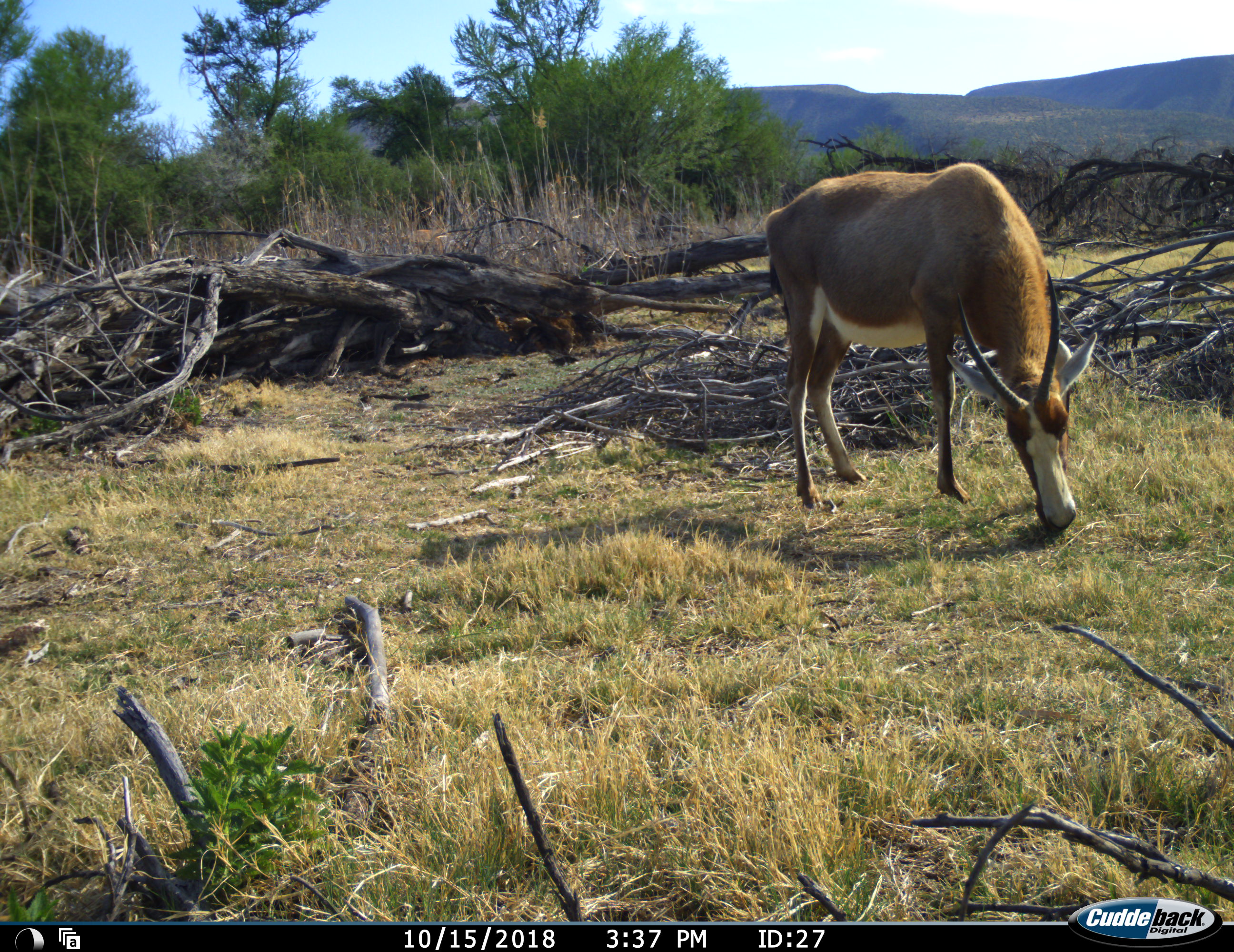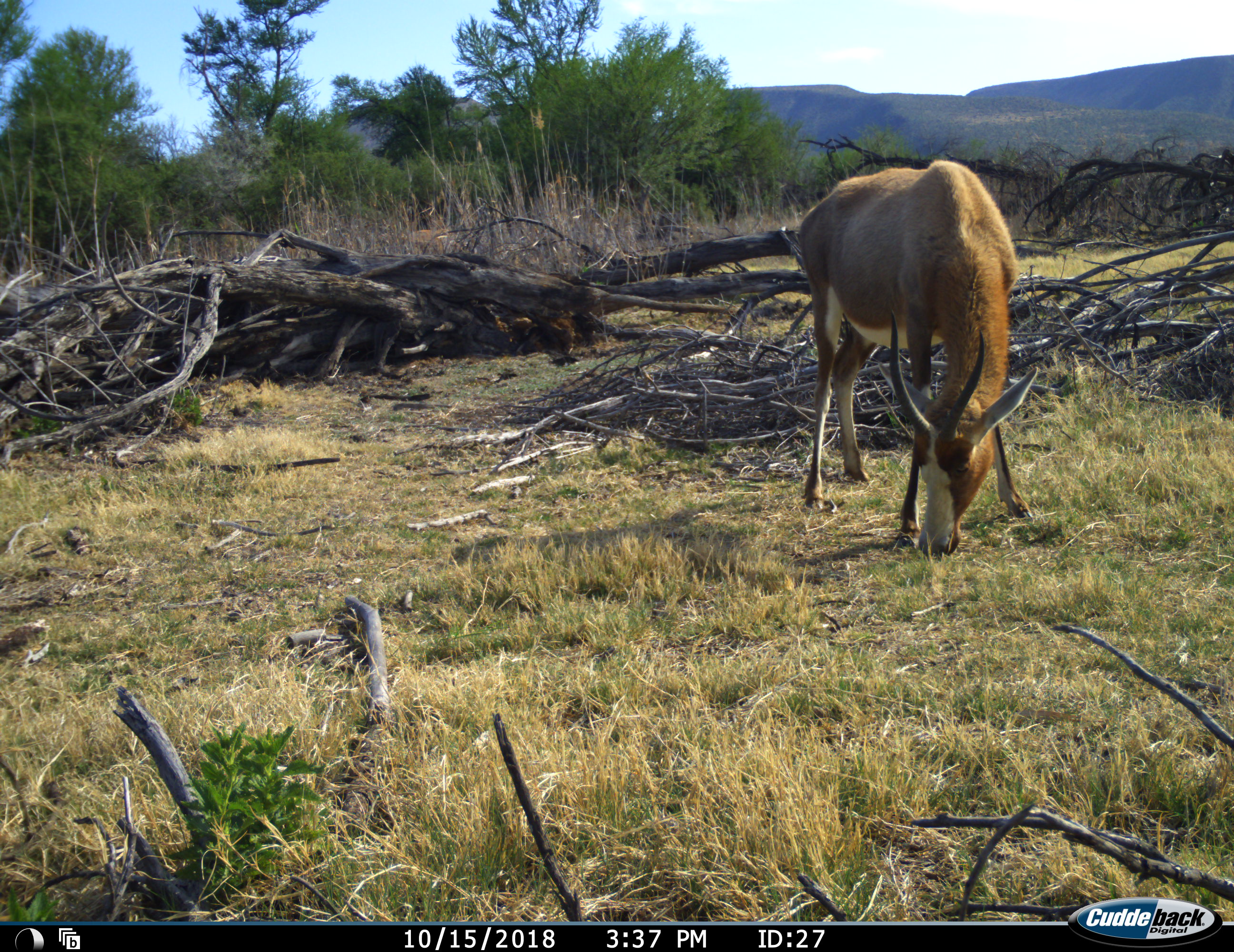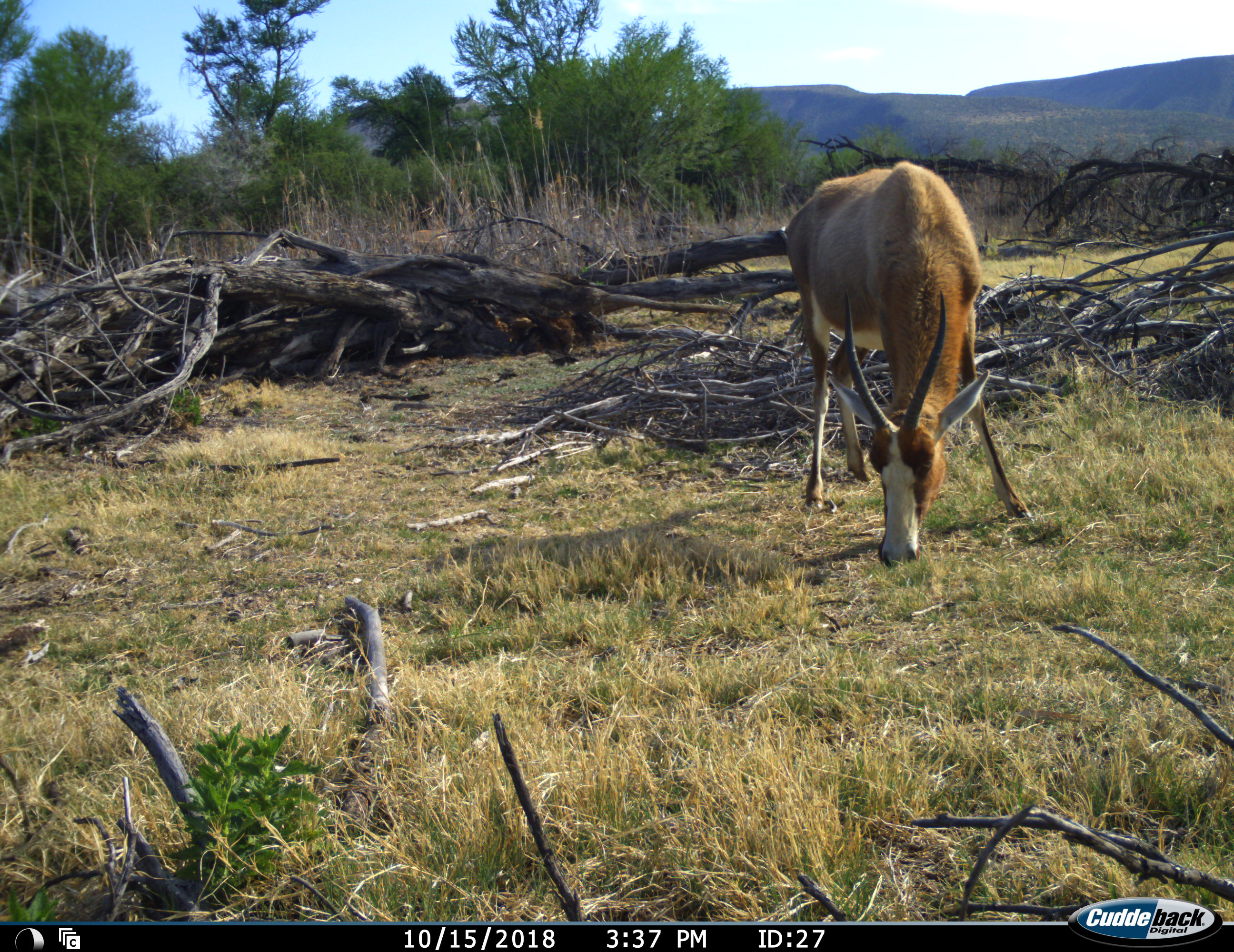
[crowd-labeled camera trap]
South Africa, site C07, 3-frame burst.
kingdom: Animalia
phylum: Chordata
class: Mammalia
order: Artiodactyla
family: Bovidae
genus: Damaliscus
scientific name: Damaliscus pygargus phillipsi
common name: blesbok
Blesbok (Damaliscus pygargus phillipsi), count 1. Behavior (volunteer vote fractions): standing 0%, resting 0%, moving 10%, interacting 0%. Young present (vote fraction): 0%. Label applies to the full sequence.